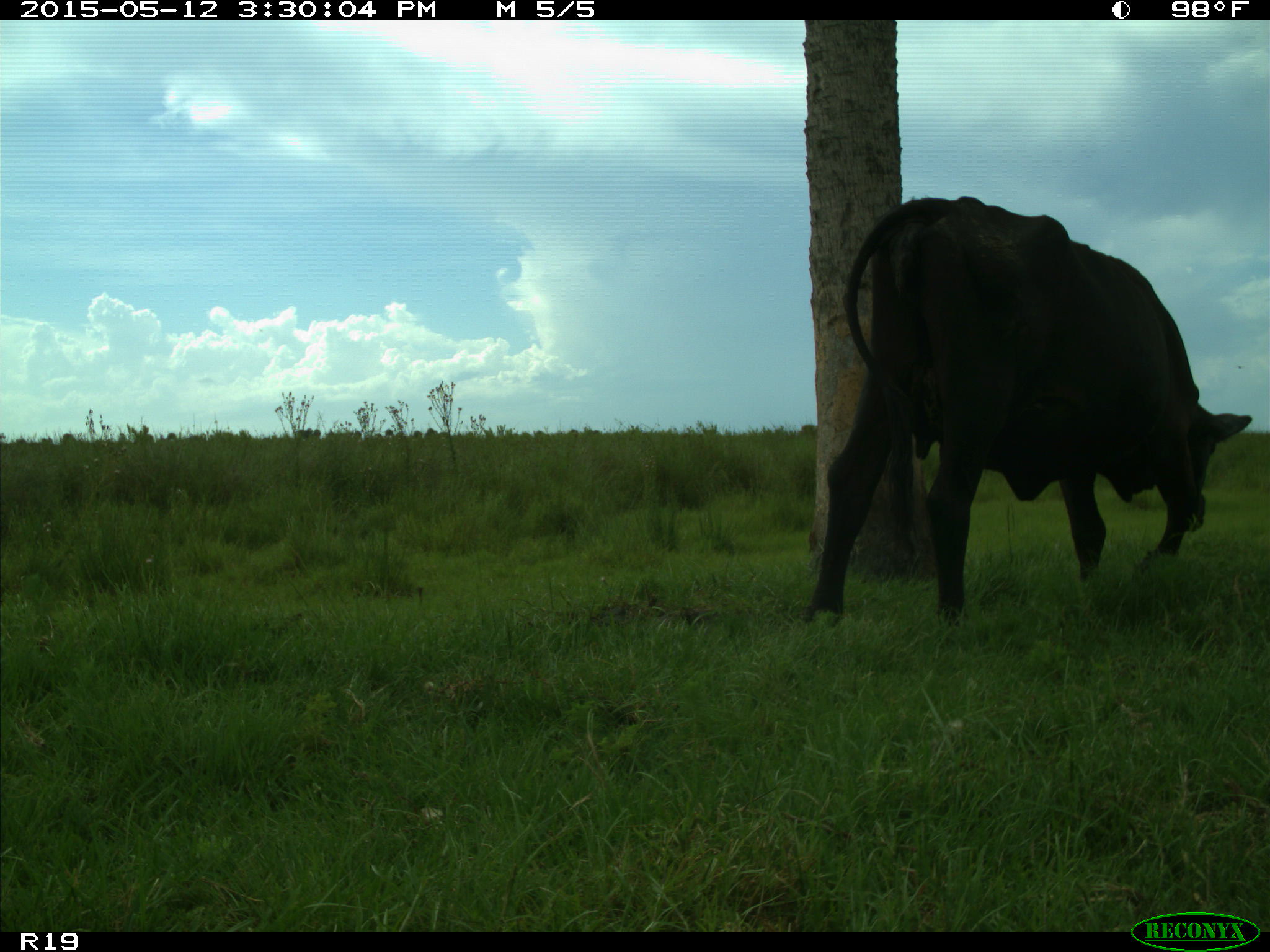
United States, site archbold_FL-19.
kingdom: Animalia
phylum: Chordata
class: Mammalia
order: Artiodactyla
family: Bovidae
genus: Bos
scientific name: Bos taurus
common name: domestic cow